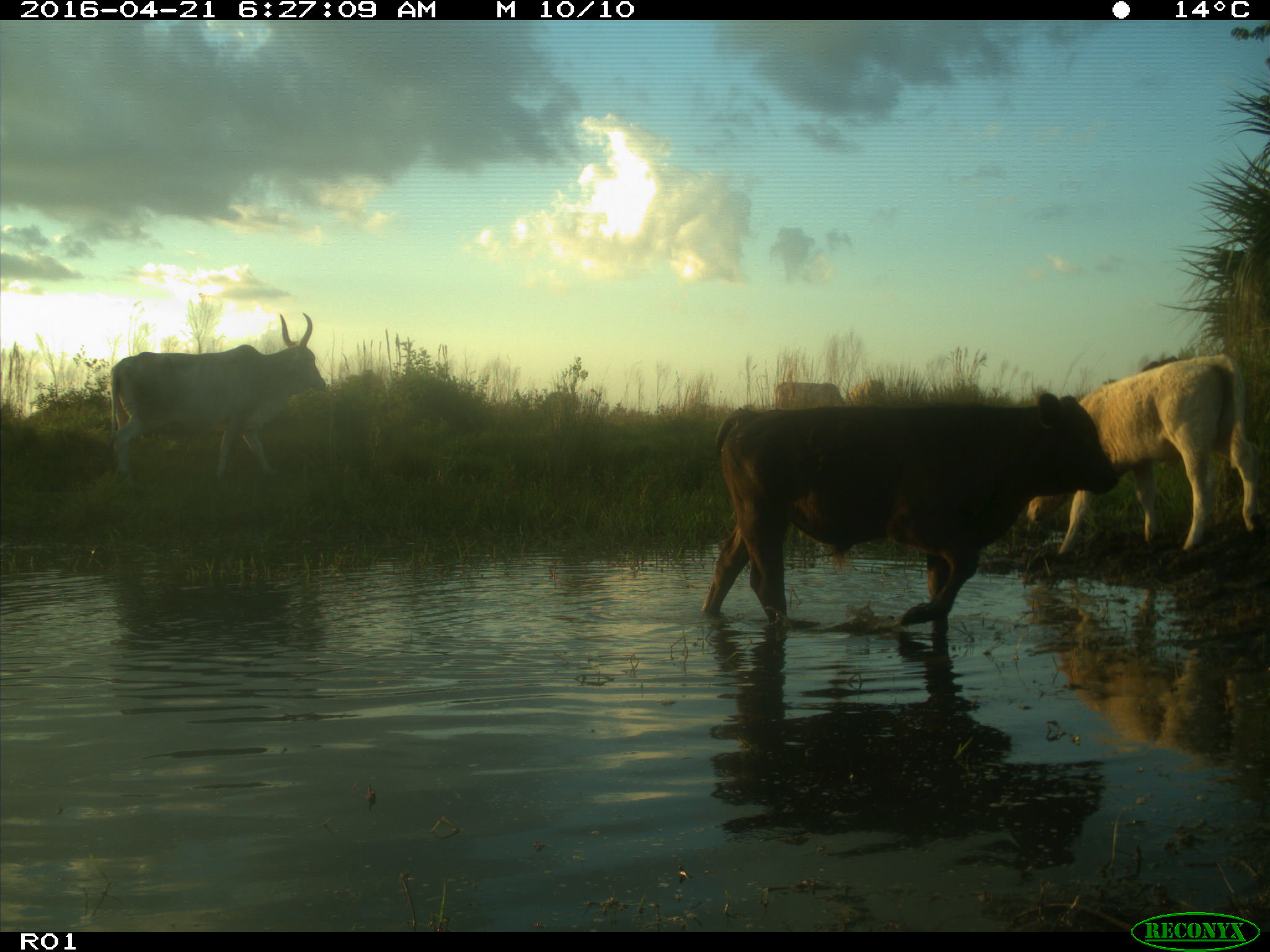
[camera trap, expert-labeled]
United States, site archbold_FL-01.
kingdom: Animalia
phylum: Chordata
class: Mammalia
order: Artiodactyla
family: Bovidae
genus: Bos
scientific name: Bos taurus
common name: domestic cow